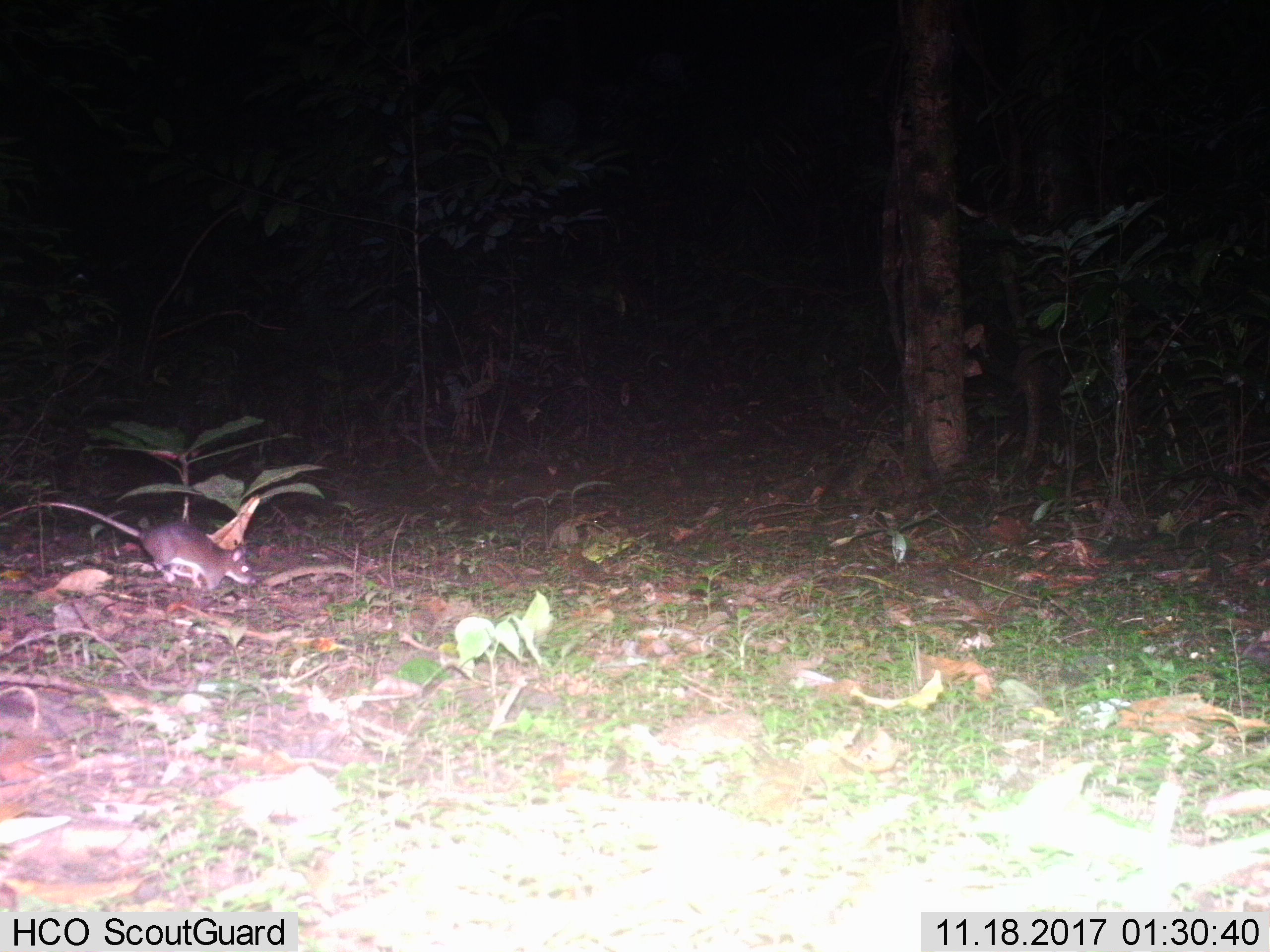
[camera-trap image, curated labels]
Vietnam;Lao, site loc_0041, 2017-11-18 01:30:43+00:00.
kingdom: Animalia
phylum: Chordata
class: Mammalia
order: Rodentia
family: Muridae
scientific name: Muridae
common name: old-world mice and rats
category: unidentified murid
Unidentified murid (old-world mice and rats) (Muridae). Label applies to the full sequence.